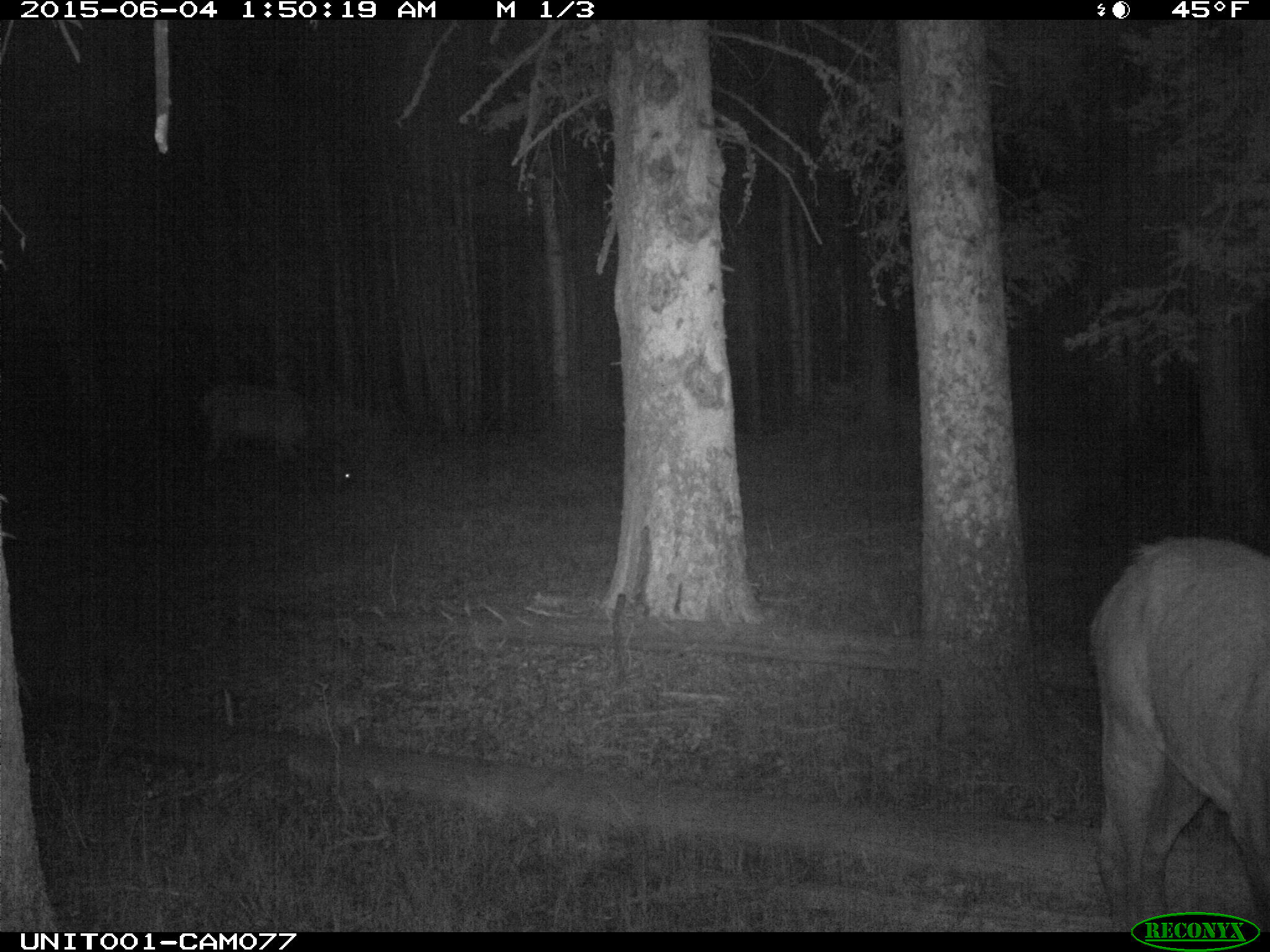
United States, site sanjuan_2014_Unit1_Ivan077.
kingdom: Animalia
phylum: Chordata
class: Mammalia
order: Artiodactyla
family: Cervidae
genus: Cervus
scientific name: Cervus elaphus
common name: red deer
Cervus elaphus (red deer).